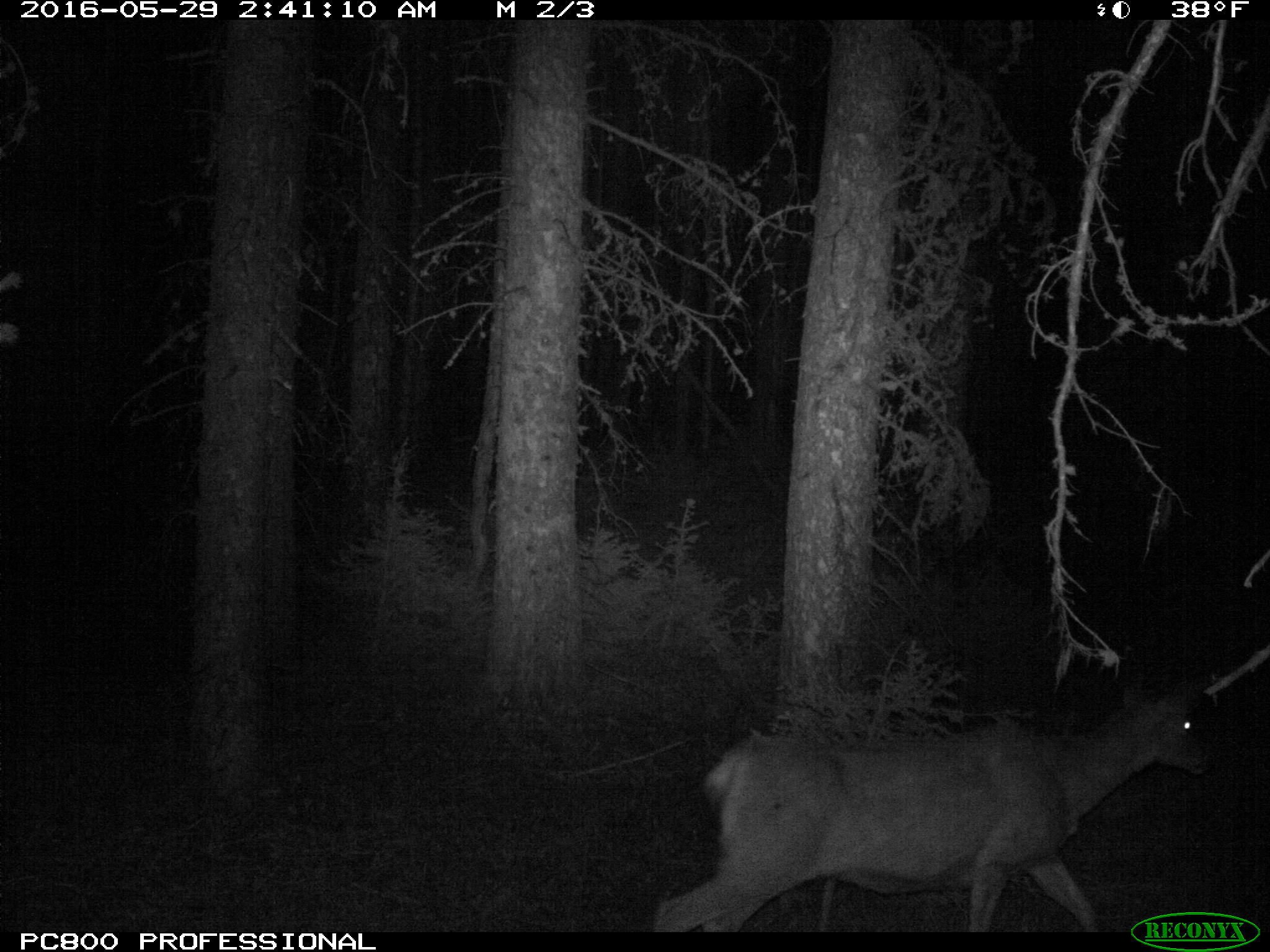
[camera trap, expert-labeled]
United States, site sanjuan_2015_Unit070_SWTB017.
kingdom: Animalia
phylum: Chordata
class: Mammalia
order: Artiodactyla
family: Cervidae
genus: Odocoileus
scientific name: Odocoileus hemionus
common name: mule deer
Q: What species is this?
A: Odocoileus hemionus (mule deer).